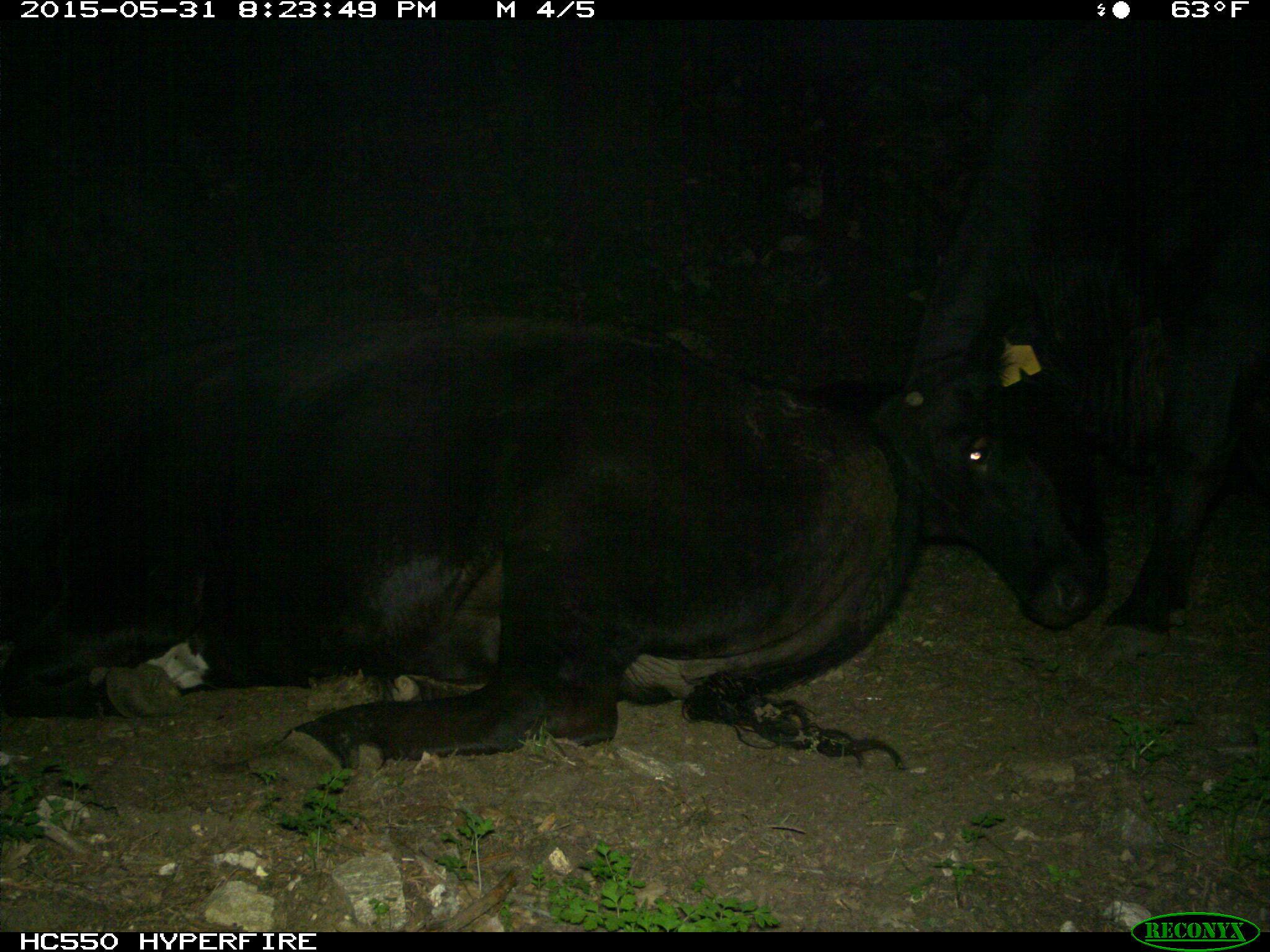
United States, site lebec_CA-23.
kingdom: Animalia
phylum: Chordata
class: Mammalia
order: Artiodactyla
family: Bovidae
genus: Bos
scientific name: Bos taurus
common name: domestic cow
Bos taurus (domestic cow).